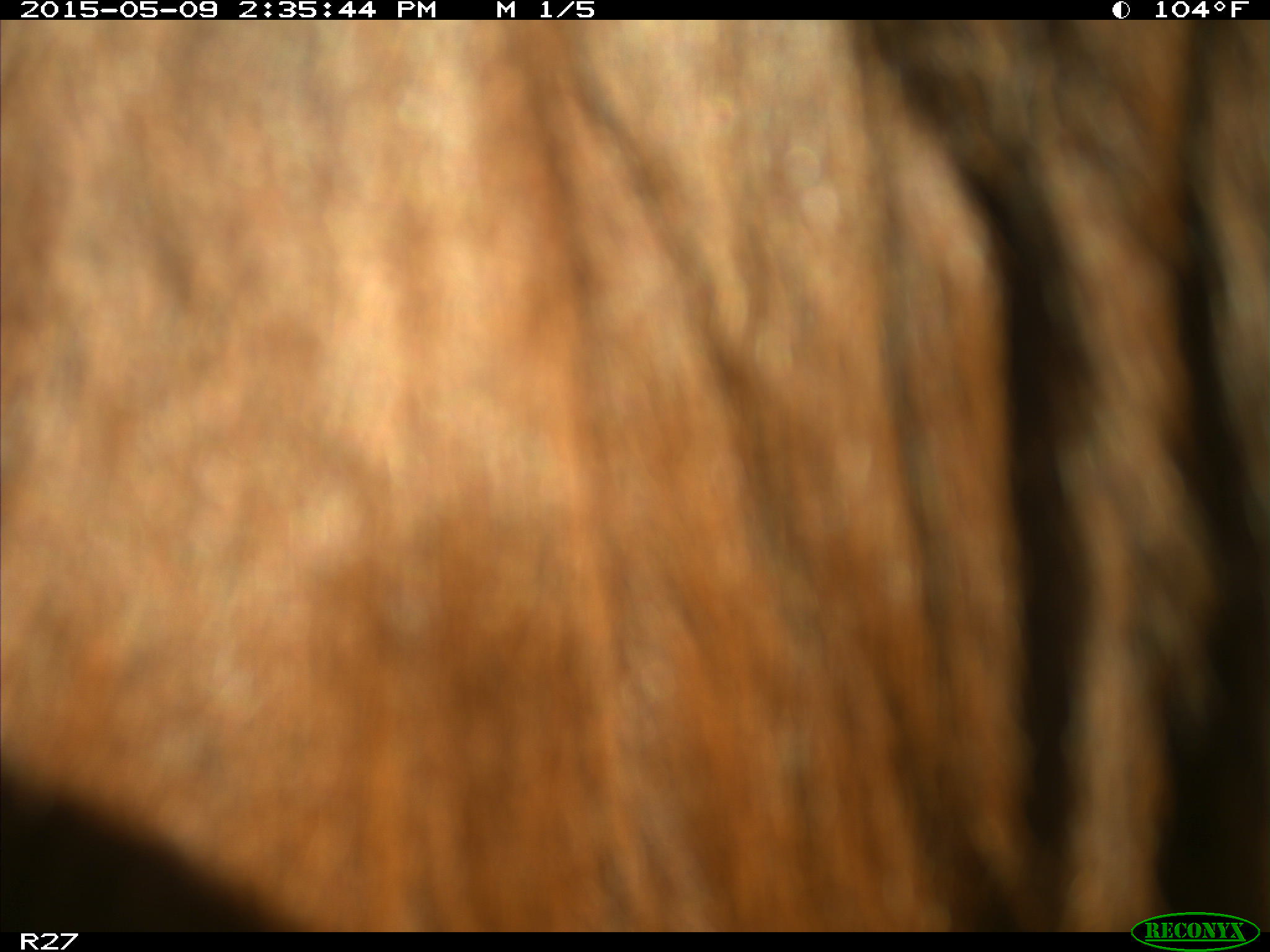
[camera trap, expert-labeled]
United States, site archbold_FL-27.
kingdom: Animalia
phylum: Chordata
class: Mammalia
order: Artiodactyla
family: Bovidae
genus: Bos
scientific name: Bos taurus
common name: domestic cow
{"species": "Bos taurus (domestic cow)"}